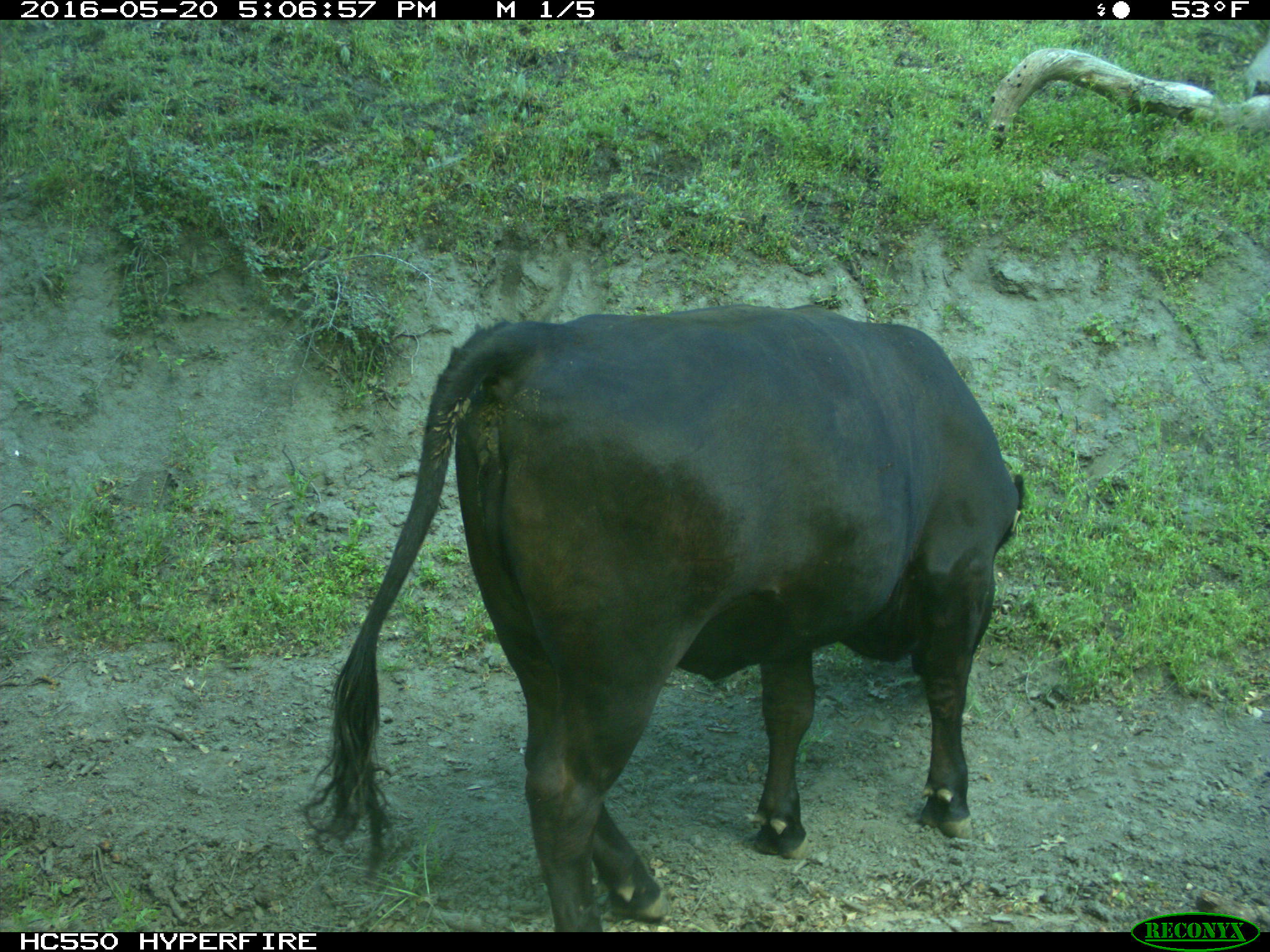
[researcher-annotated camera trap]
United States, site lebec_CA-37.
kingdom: Animalia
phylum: Chordata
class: Mammalia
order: Artiodactyla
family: Bovidae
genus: Bos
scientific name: Bos taurus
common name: domestic cow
Bos taurus (domestic cow).